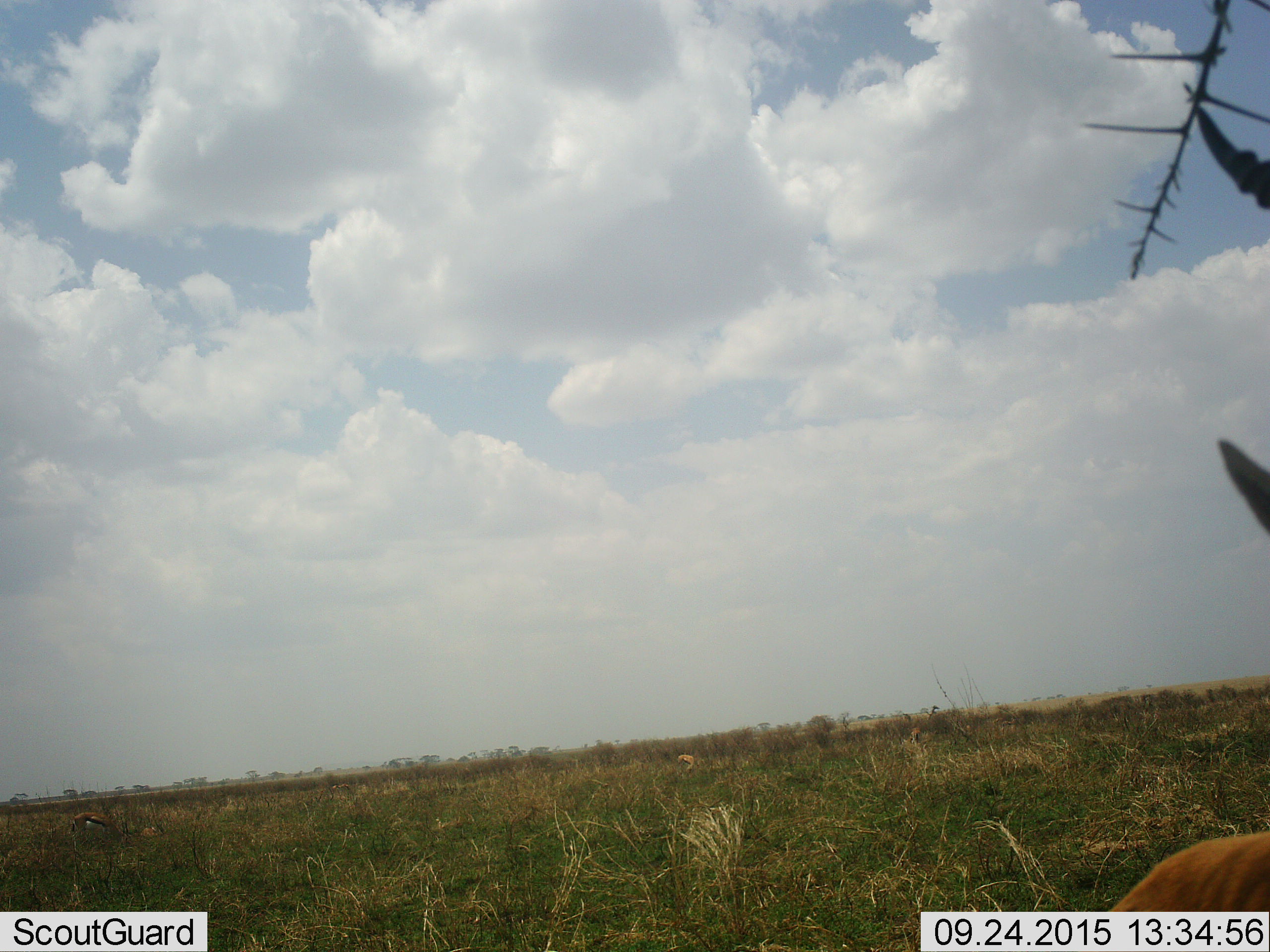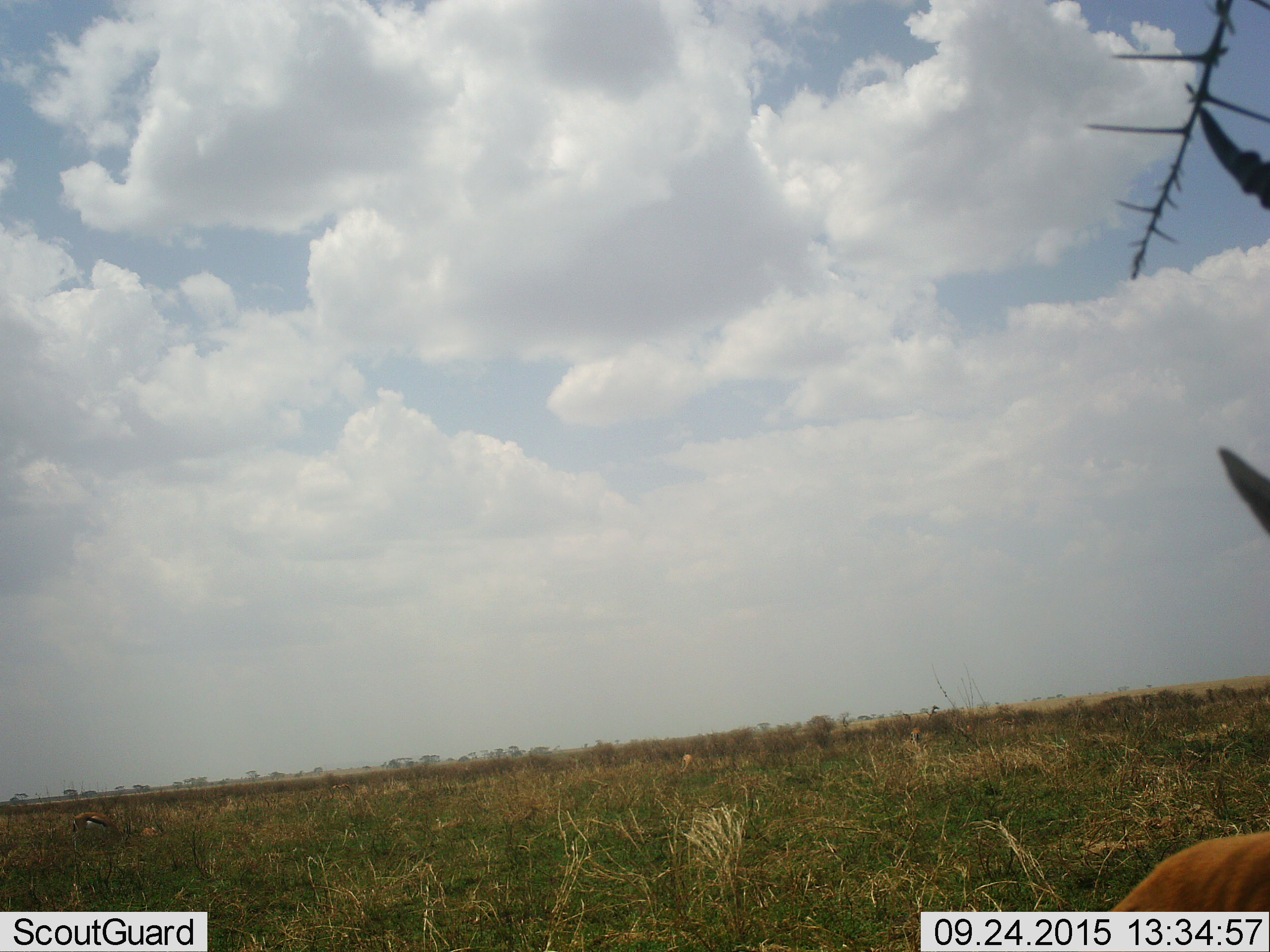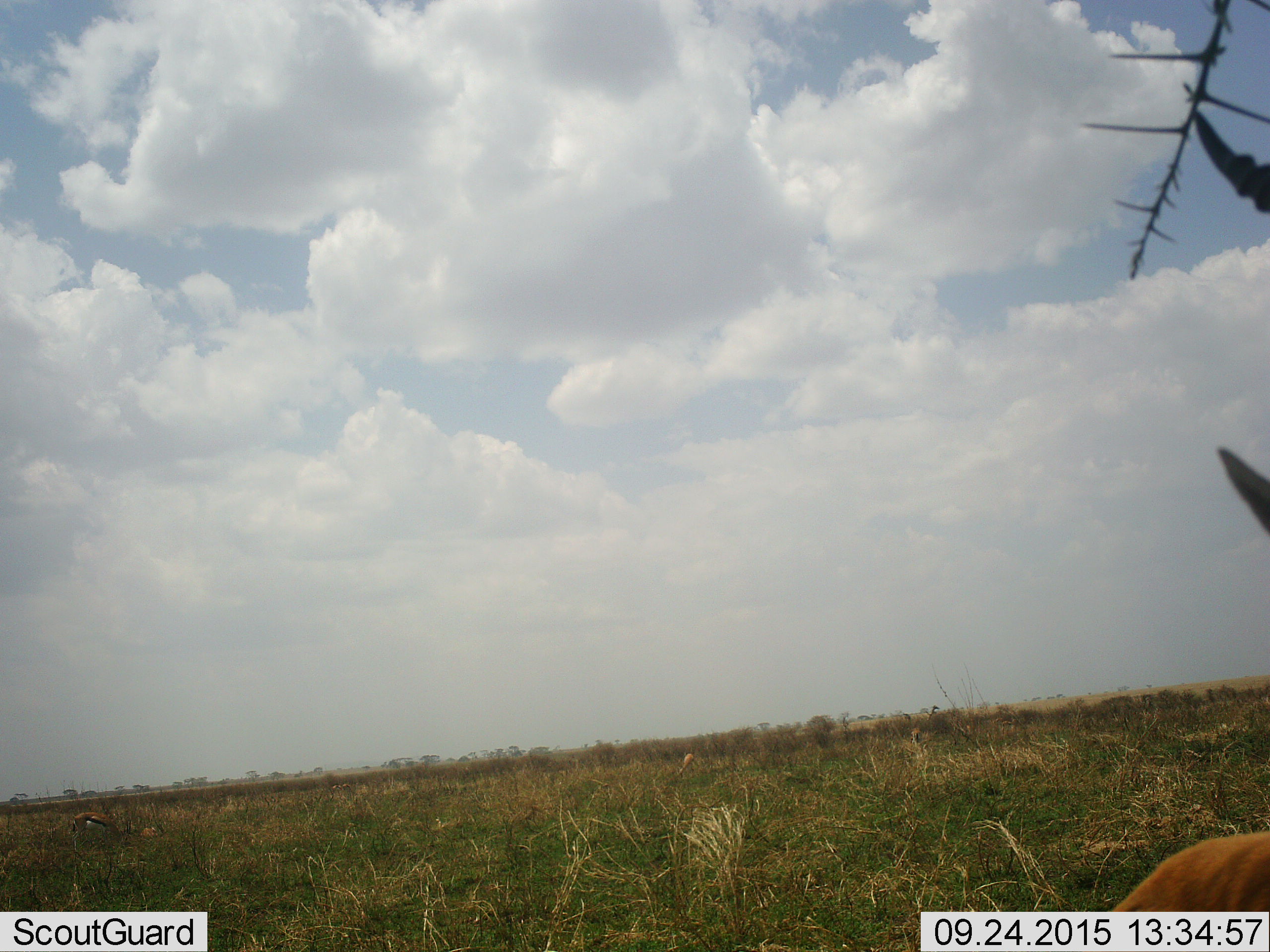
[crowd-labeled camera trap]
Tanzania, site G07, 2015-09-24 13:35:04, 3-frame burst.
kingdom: Animalia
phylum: Chordata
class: Mammalia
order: Artiodactyla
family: Bovidae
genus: Eudorcas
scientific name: Eudorcas thomsonii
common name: thomson's gazelle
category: gazellethomsons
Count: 4.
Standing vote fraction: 100%.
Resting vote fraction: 20%.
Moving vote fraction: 20%.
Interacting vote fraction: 0%.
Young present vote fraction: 20%.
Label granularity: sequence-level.